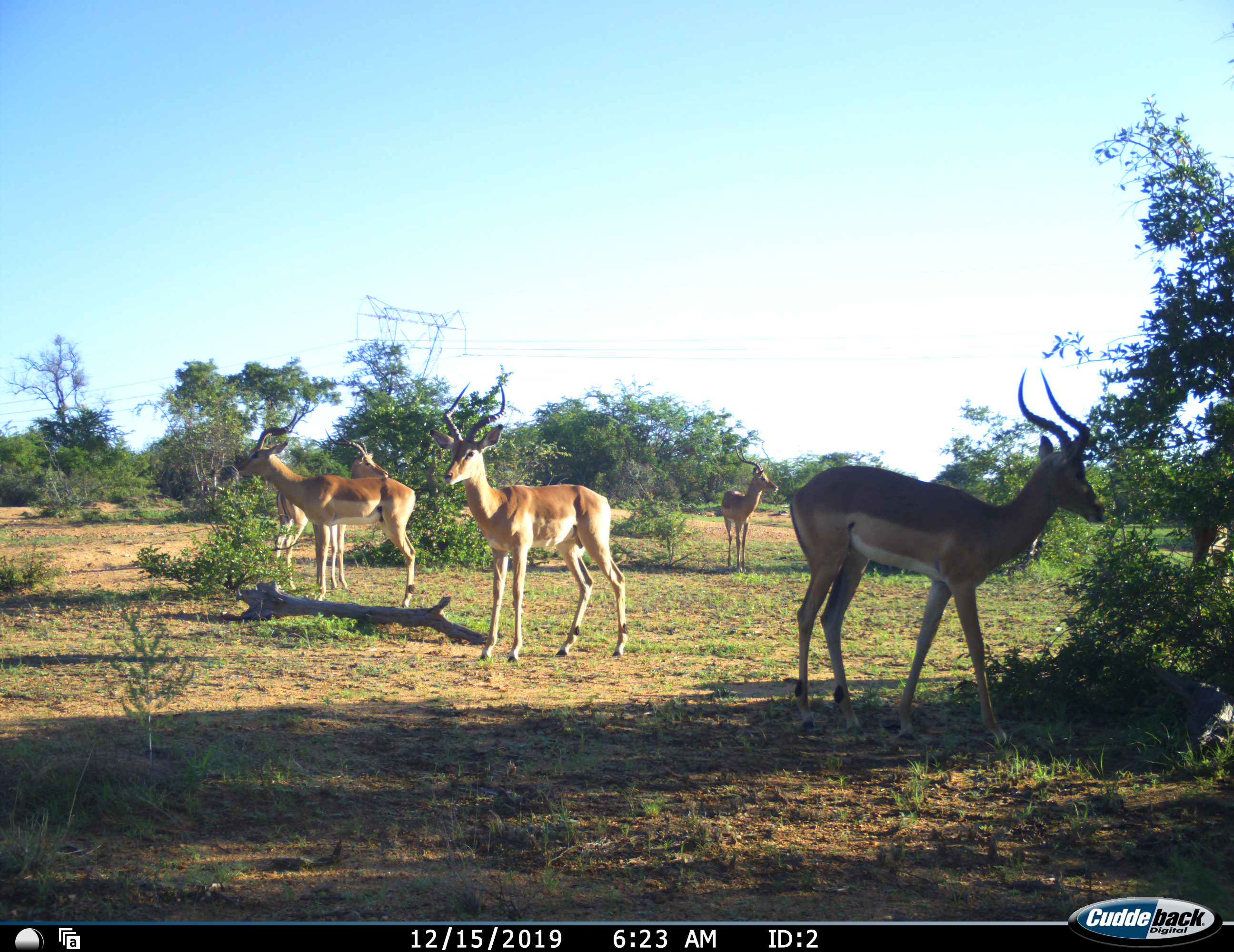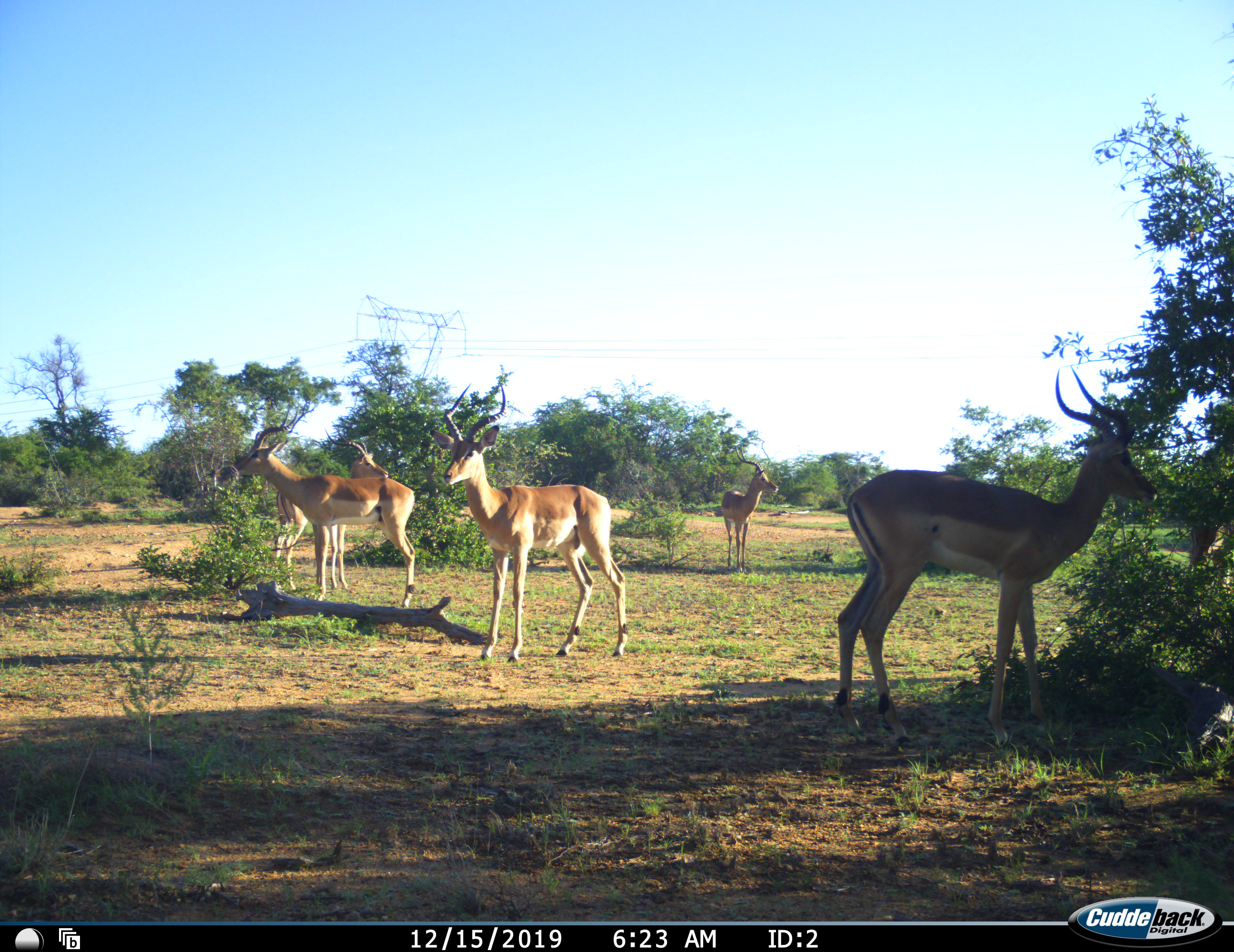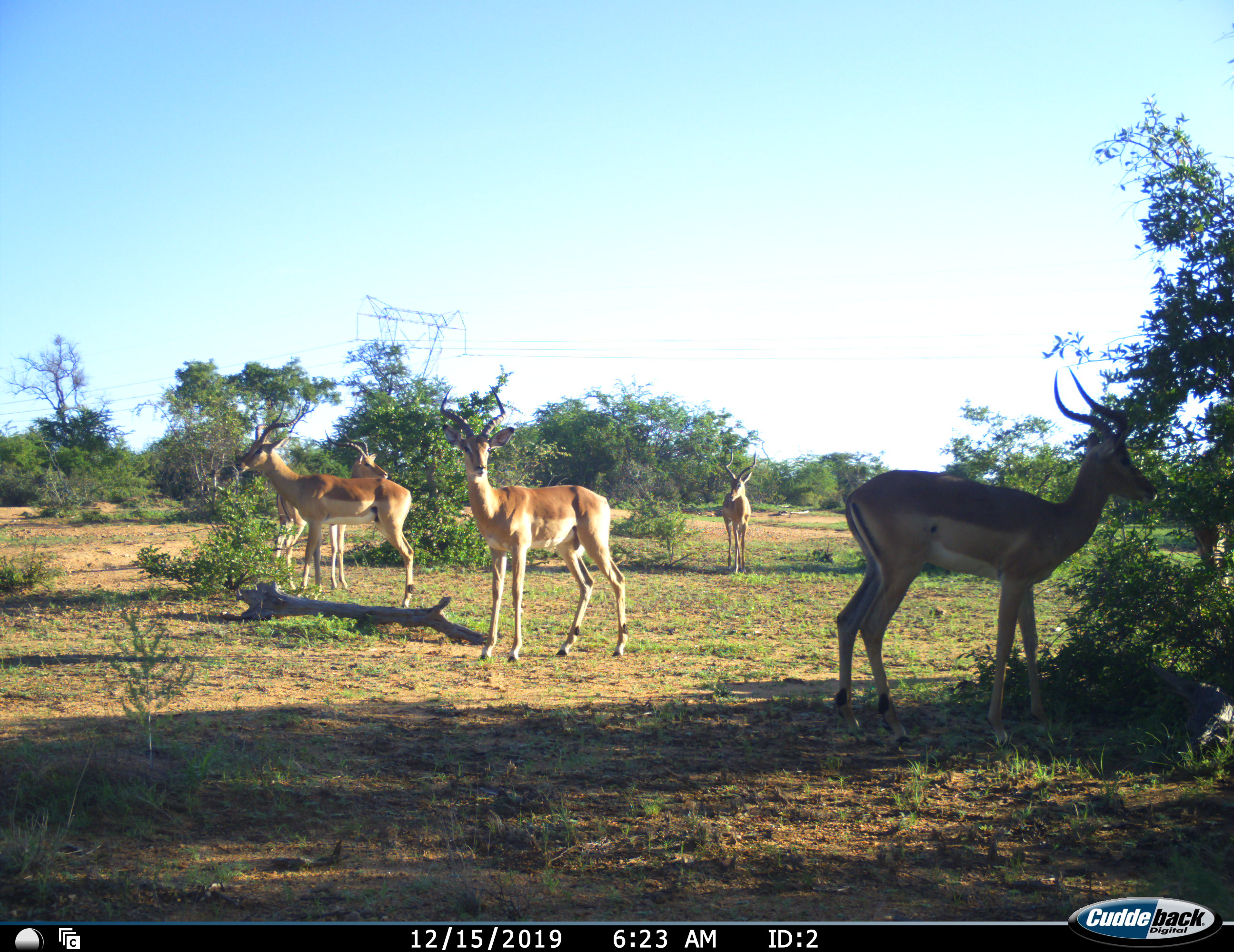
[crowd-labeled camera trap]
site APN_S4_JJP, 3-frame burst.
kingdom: Animalia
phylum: Chordata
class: Mammalia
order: Artiodactyla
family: Bovidae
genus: Aepyceros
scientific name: Aepyceros melampus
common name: impala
Impala (Aepyceros melampus), count 6. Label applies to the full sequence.